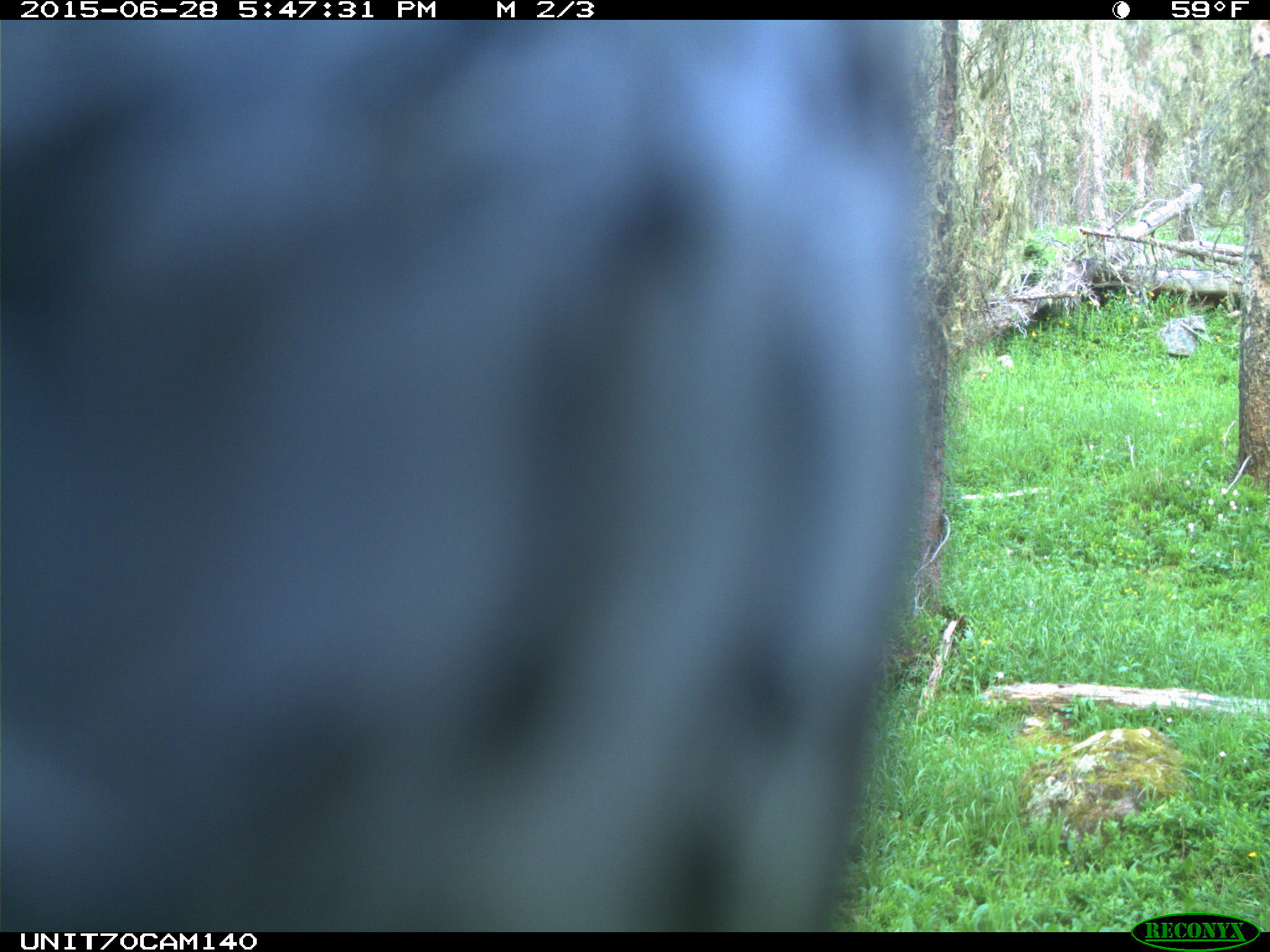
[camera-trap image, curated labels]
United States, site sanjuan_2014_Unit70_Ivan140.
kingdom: Animalia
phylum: Chordata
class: Aves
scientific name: Aves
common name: birds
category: unidentified bird